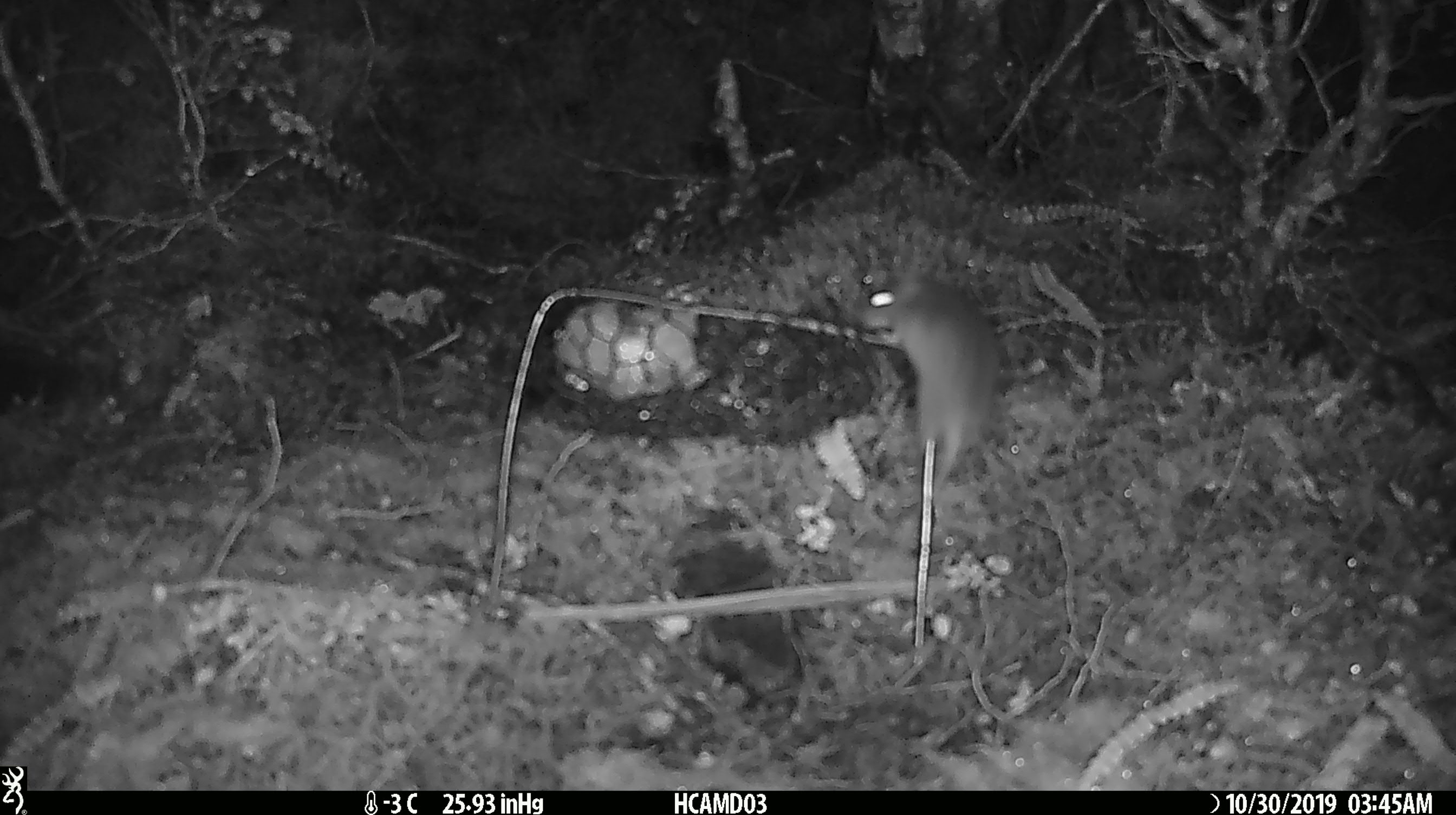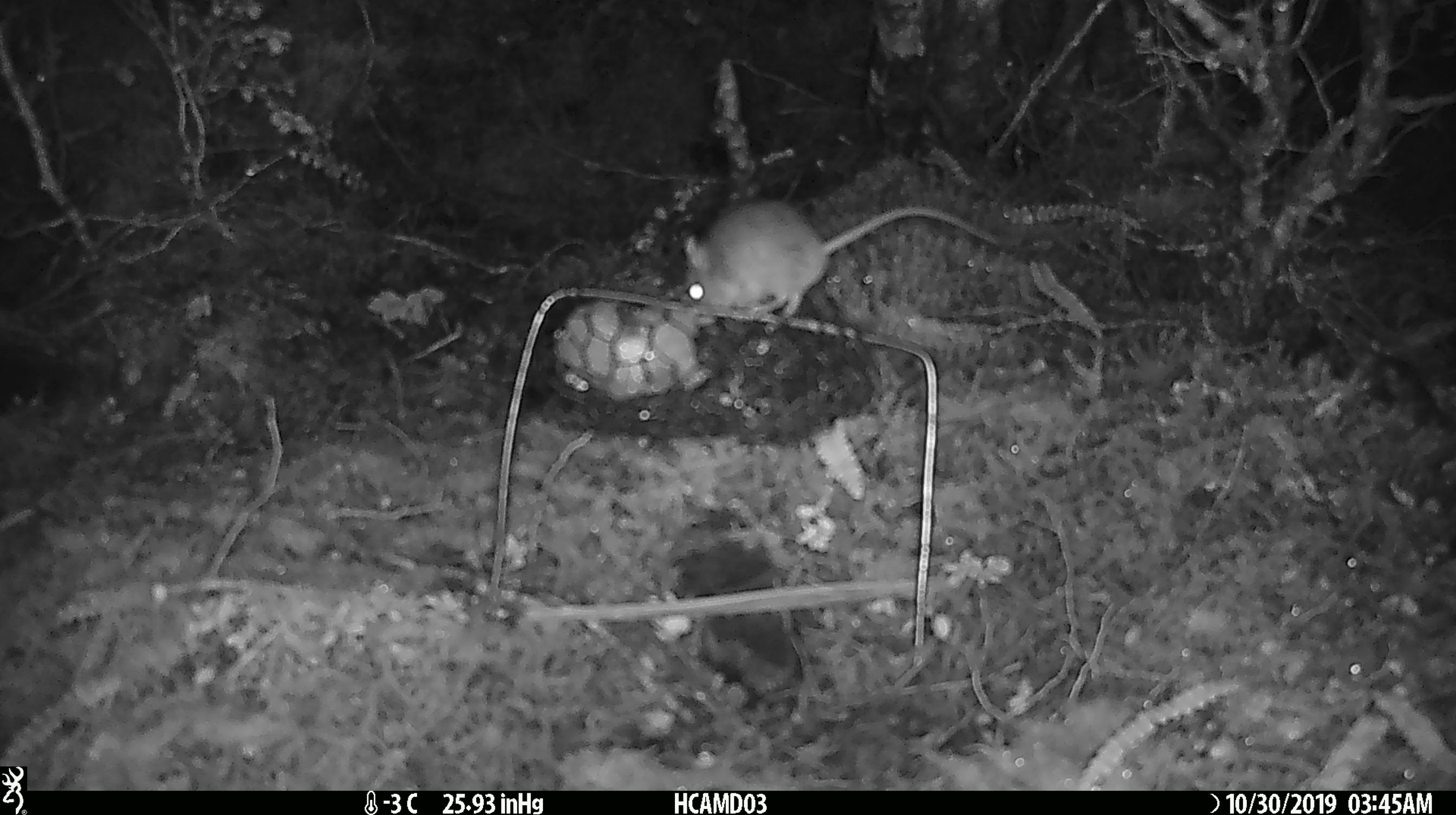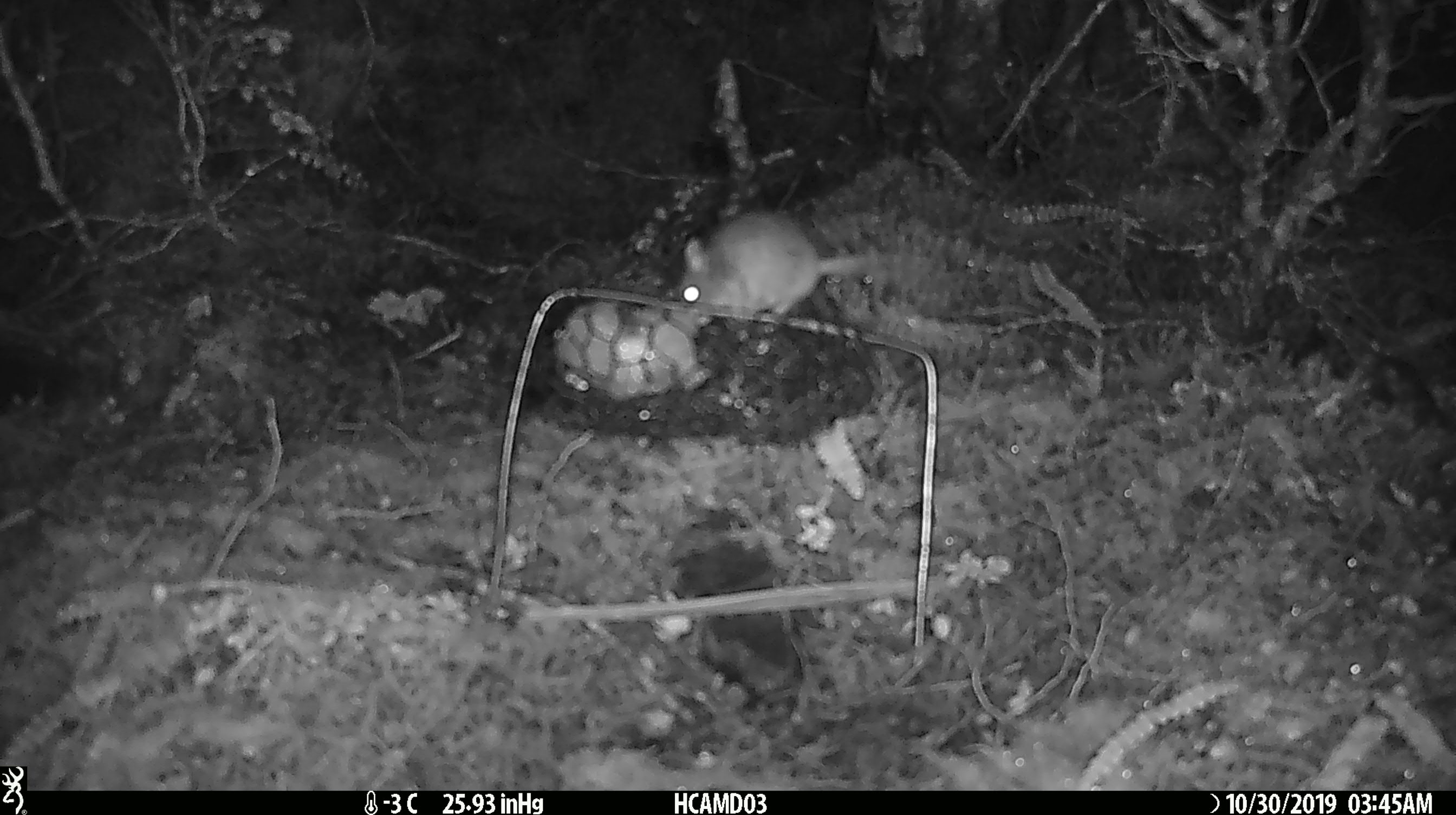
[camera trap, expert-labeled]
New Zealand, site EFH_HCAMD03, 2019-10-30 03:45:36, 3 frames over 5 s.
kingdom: Animalia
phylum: Chordata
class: Mammalia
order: Rodentia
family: Muridae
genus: Mus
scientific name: Mus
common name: mouse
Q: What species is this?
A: Mouse (Mus).